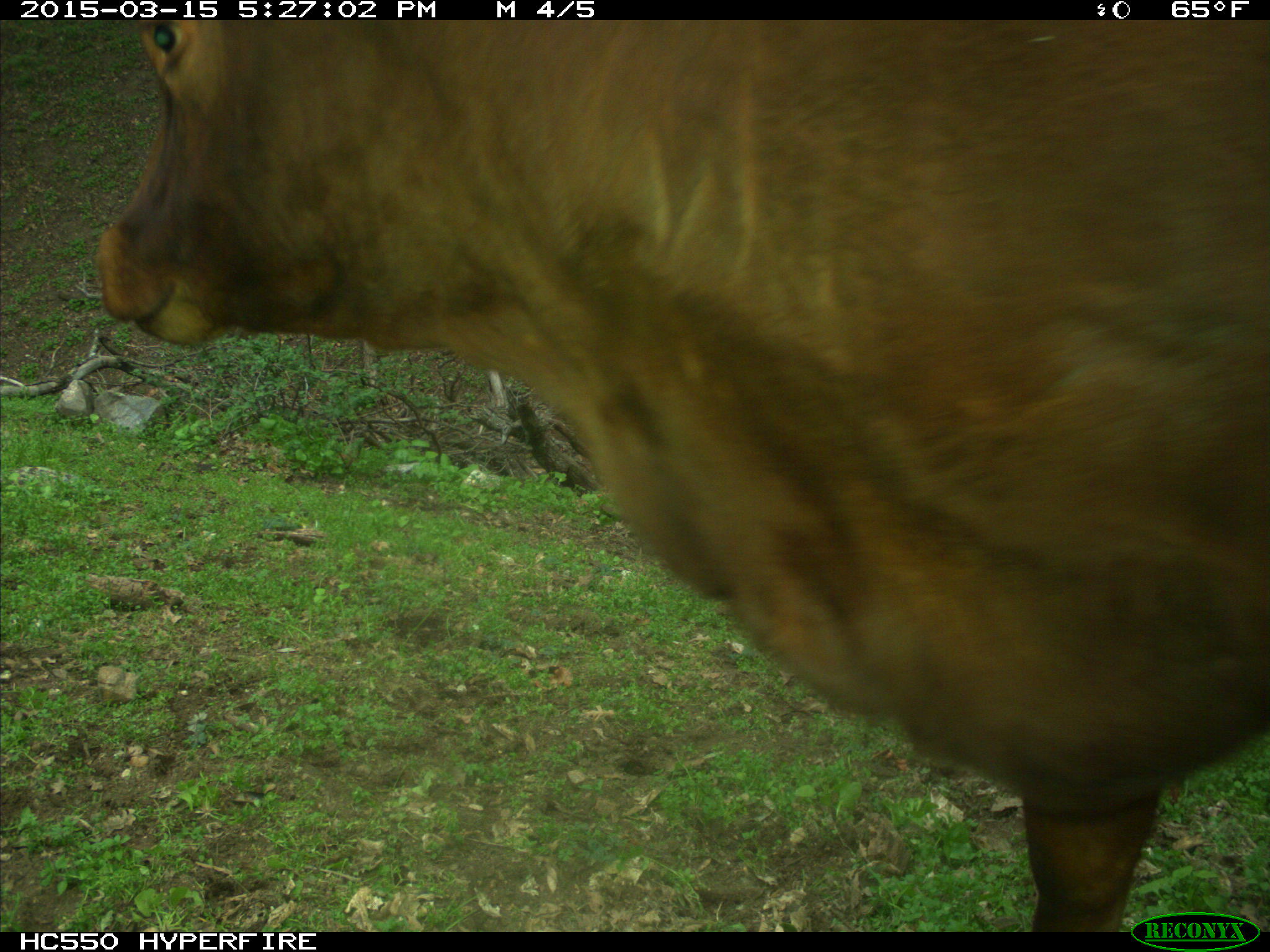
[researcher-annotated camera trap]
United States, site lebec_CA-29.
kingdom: Animalia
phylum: Chordata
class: Mammalia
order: Artiodactyla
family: Bovidae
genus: Bos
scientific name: Bos taurus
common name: domestic cow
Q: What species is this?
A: Bos taurus (domestic cow).